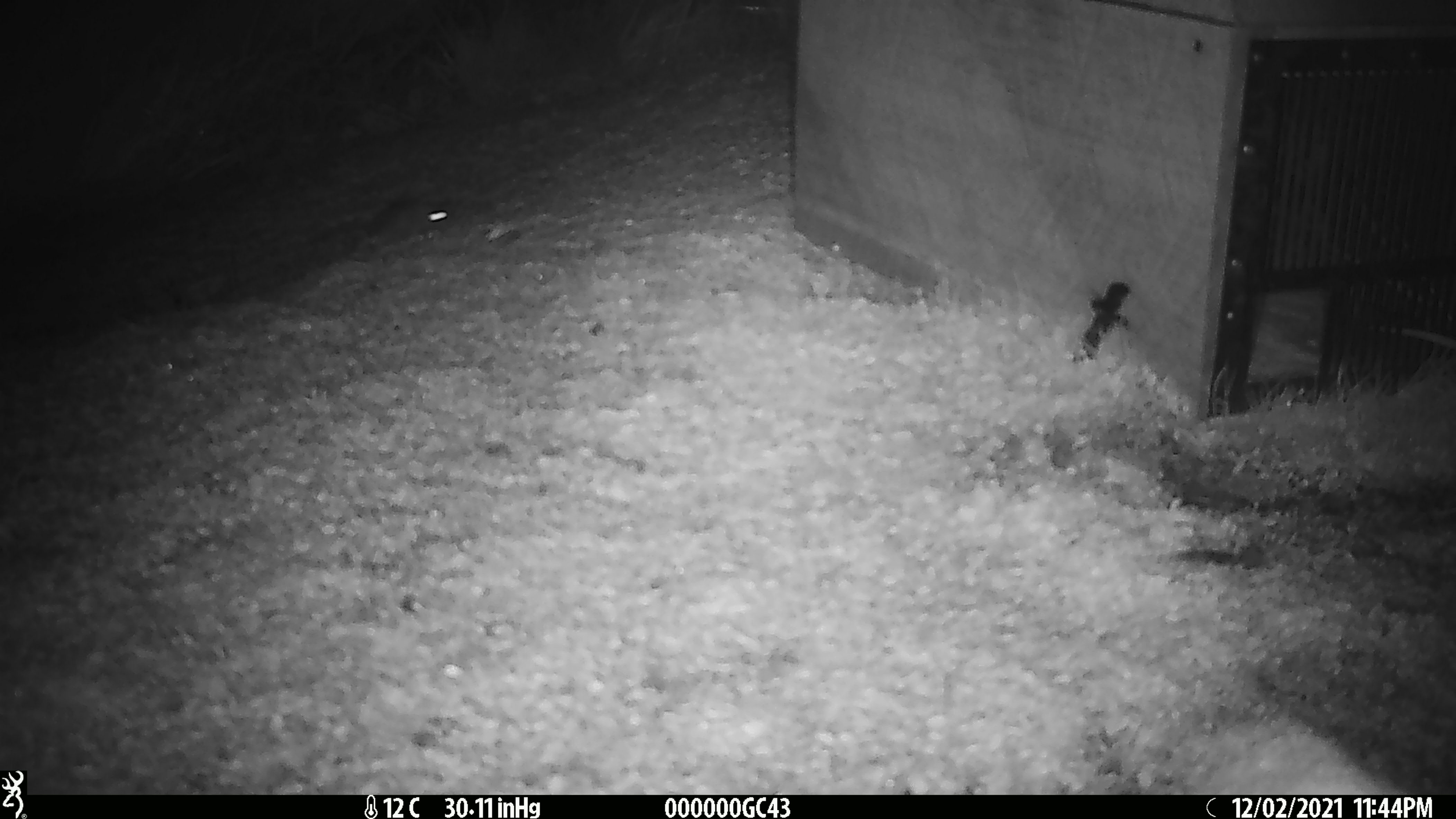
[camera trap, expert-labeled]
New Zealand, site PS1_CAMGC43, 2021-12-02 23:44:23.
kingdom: Animalia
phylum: Chordata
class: Mammalia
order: Rodentia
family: Muridae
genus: Mus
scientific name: Mus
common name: mouse